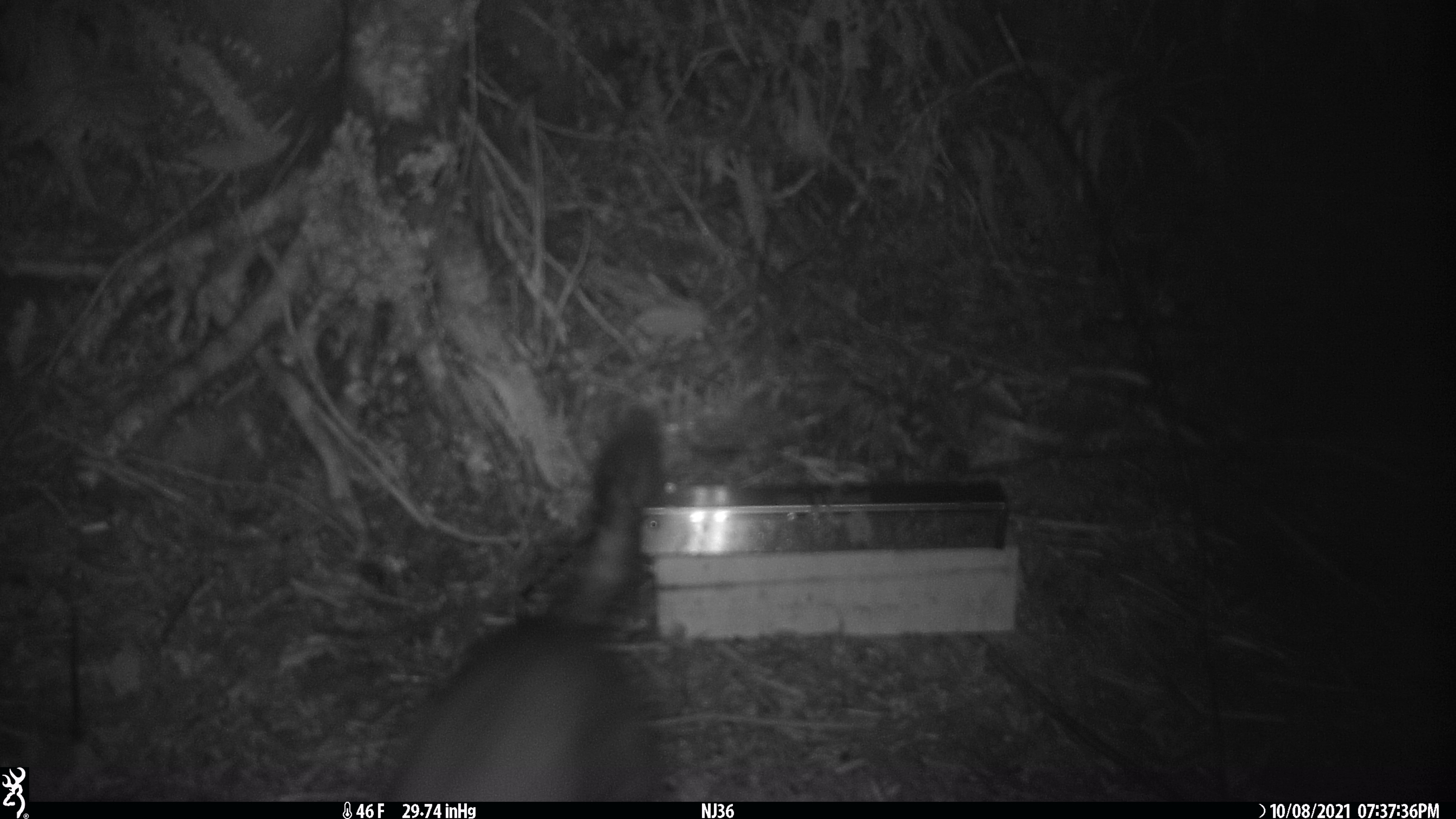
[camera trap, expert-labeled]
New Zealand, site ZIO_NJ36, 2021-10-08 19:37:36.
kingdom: Animalia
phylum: Chordata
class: Mammalia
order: Diprotodontia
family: Phalangeridae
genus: Trichosurus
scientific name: Trichosurus vulpecula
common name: common brushtail possum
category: possum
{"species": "possum (common brushtail possum) (Trichosurus vulpecula)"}